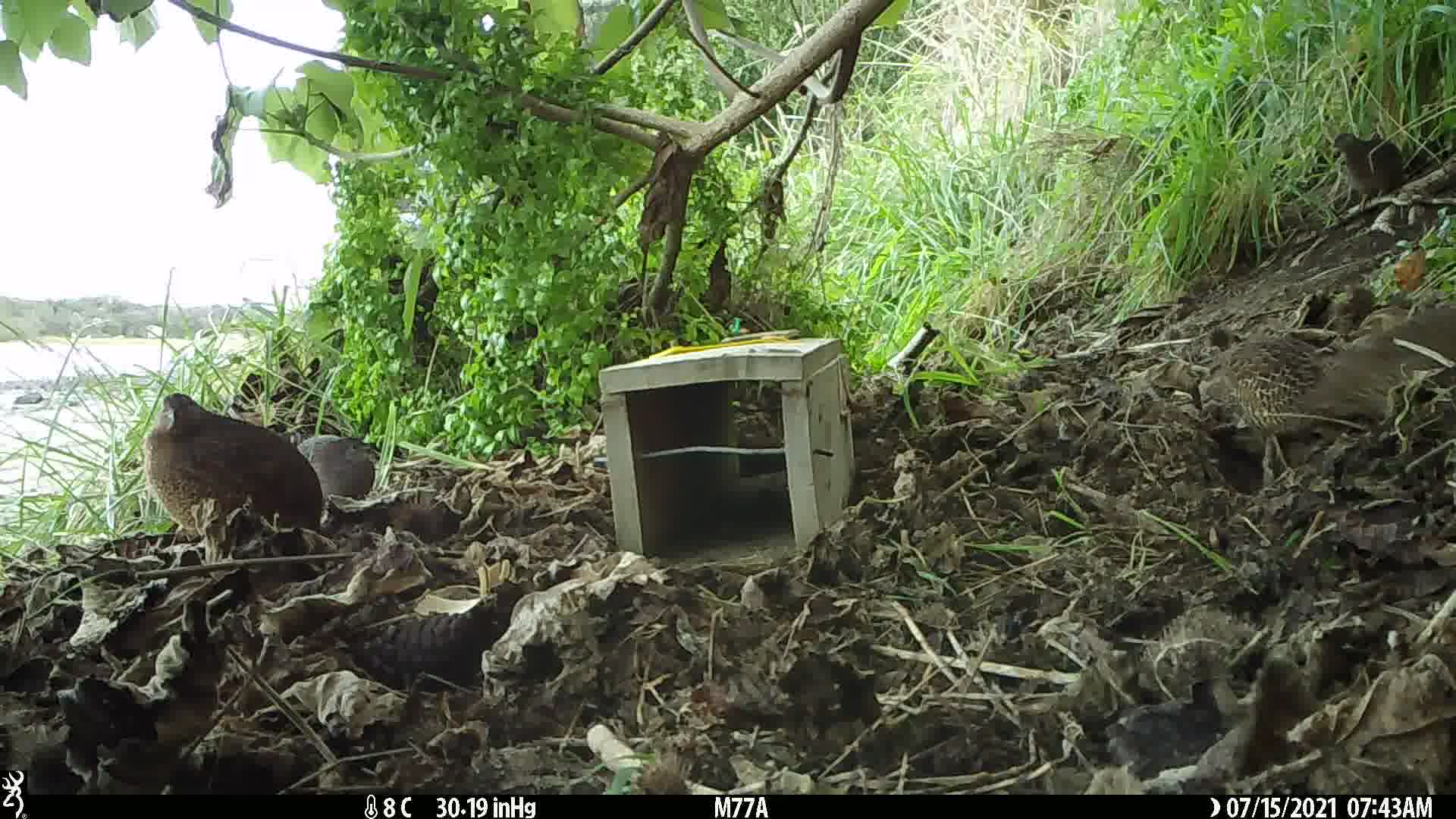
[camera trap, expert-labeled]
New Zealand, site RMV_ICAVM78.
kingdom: Animalia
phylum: Chordata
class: Aves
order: Galliformes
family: Phasianidae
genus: Synoicus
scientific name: Synoicus ypsilophorus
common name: brown quail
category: quail brown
Quail brown (brown quail) (Synoicus ypsilophorus).